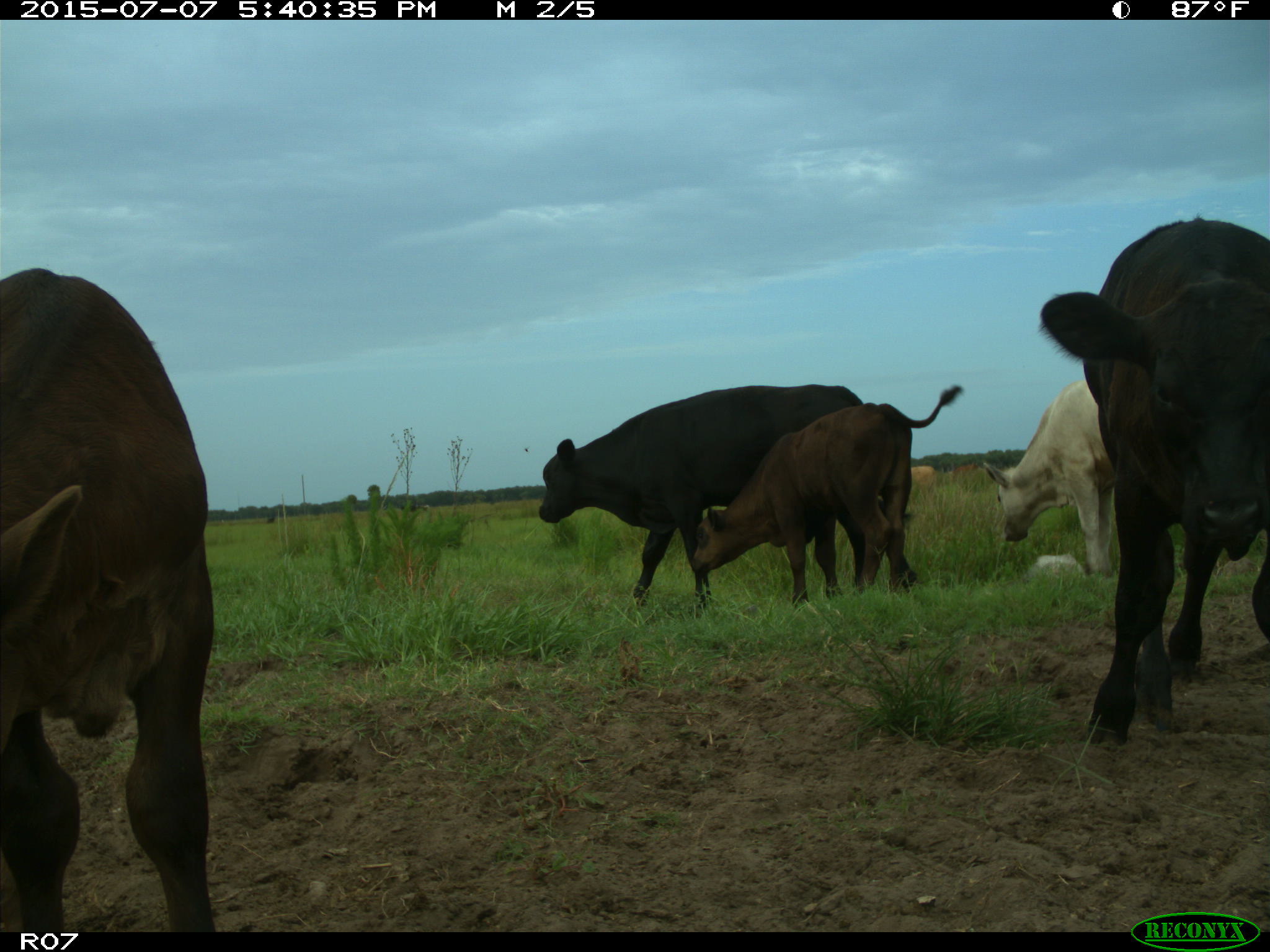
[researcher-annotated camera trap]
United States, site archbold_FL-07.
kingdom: Animalia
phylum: Chordata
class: Mammalia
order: Artiodactyla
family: Bovidae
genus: Bos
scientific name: Bos taurus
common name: domestic cow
Bos taurus (domestic cow).